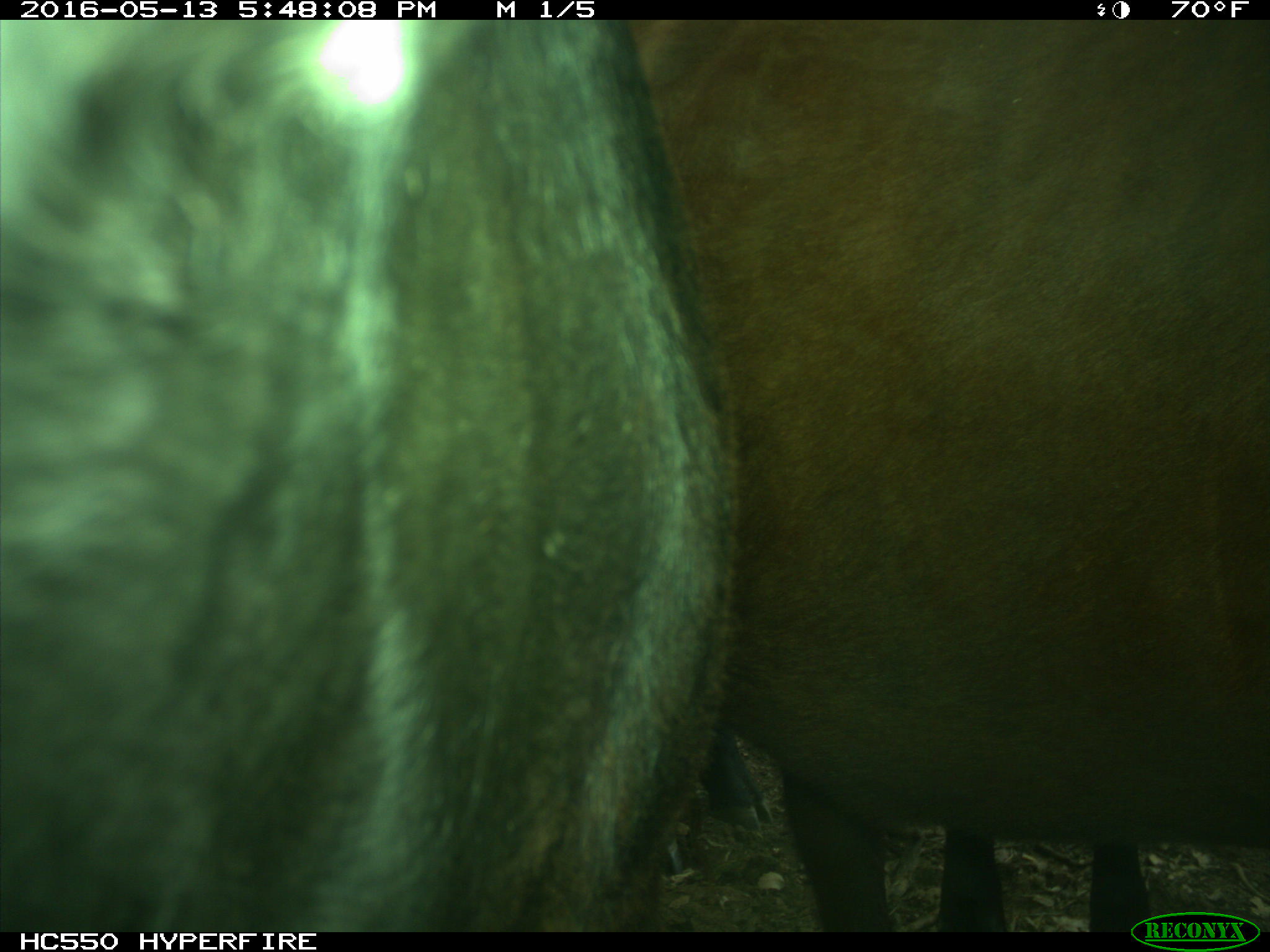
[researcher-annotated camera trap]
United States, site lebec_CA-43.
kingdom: Animalia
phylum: Chordata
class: Mammalia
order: Artiodactyla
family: Bovidae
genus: Bos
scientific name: Bos taurus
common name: domestic cow